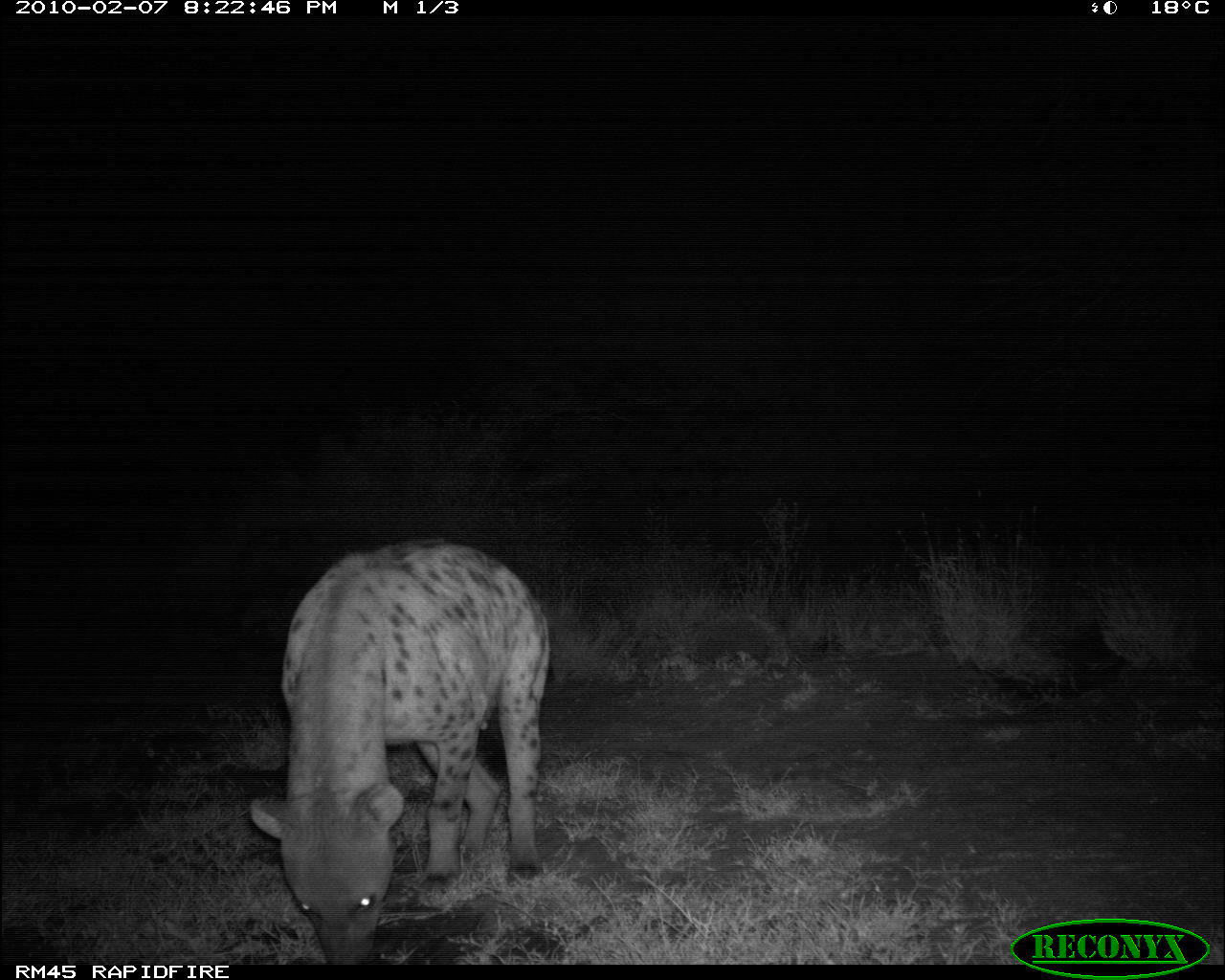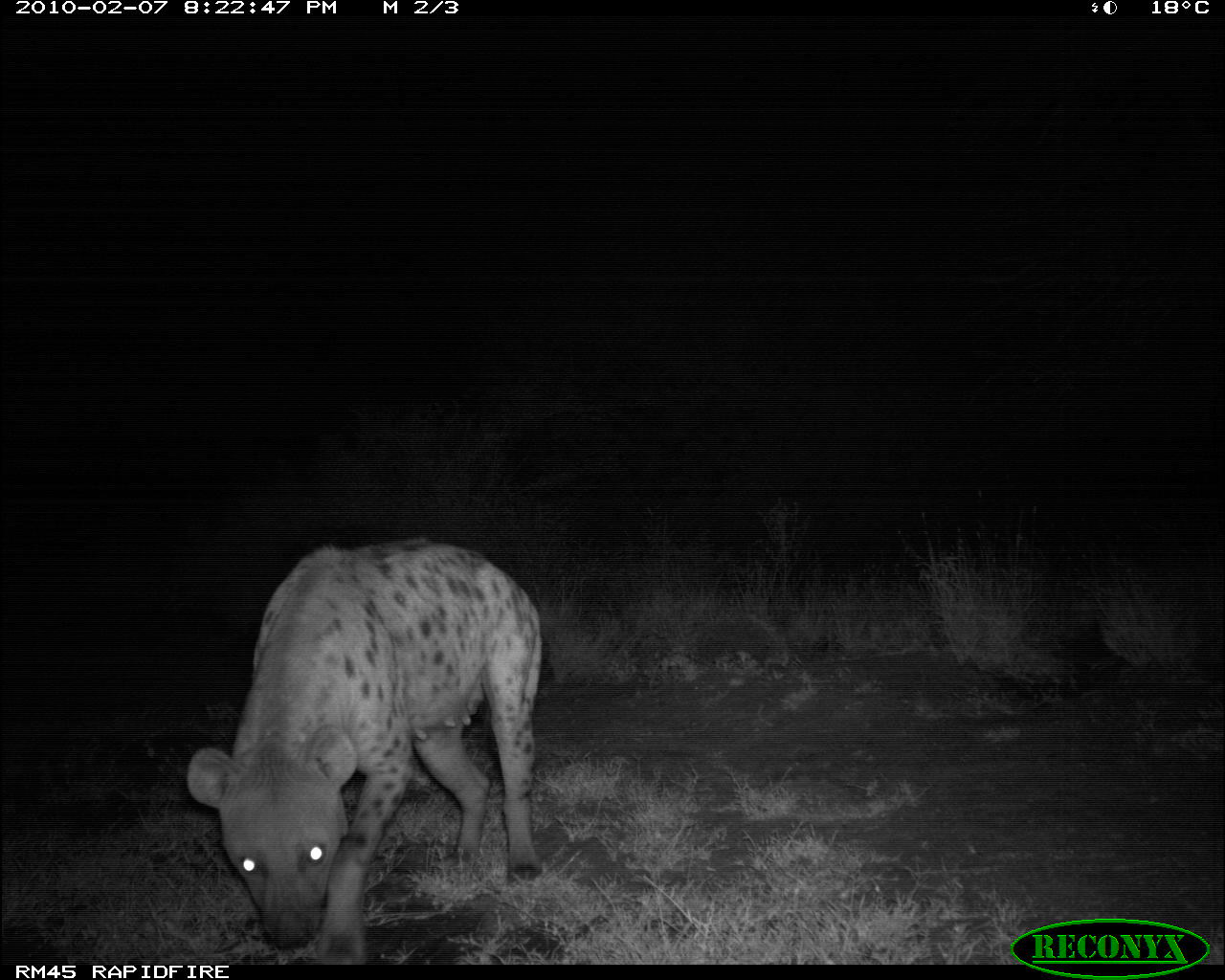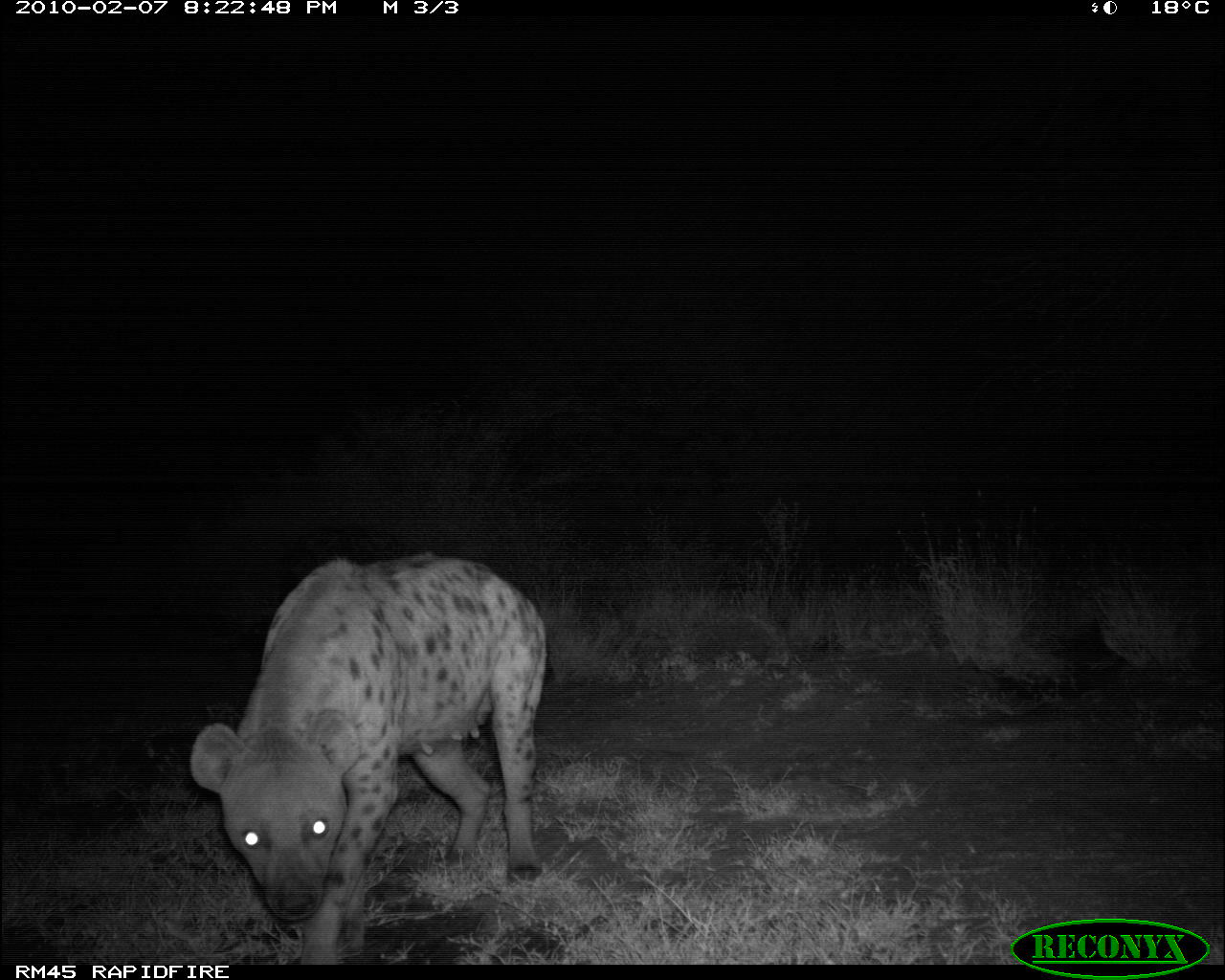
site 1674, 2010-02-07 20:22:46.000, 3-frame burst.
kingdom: Animalia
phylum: Chordata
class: Mammalia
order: Carnivora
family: Hyaenidae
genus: Crocuta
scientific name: Crocuta crocuta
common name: spotted hyena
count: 1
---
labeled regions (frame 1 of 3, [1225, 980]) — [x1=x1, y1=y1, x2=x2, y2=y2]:
crocuta crocuta: [x1=247, y1=533, x2=552, y2=964]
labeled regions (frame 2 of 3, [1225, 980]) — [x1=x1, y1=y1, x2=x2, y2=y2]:
crocuta crocuta: [x1=186, y1=534, x2=542, y2=962]